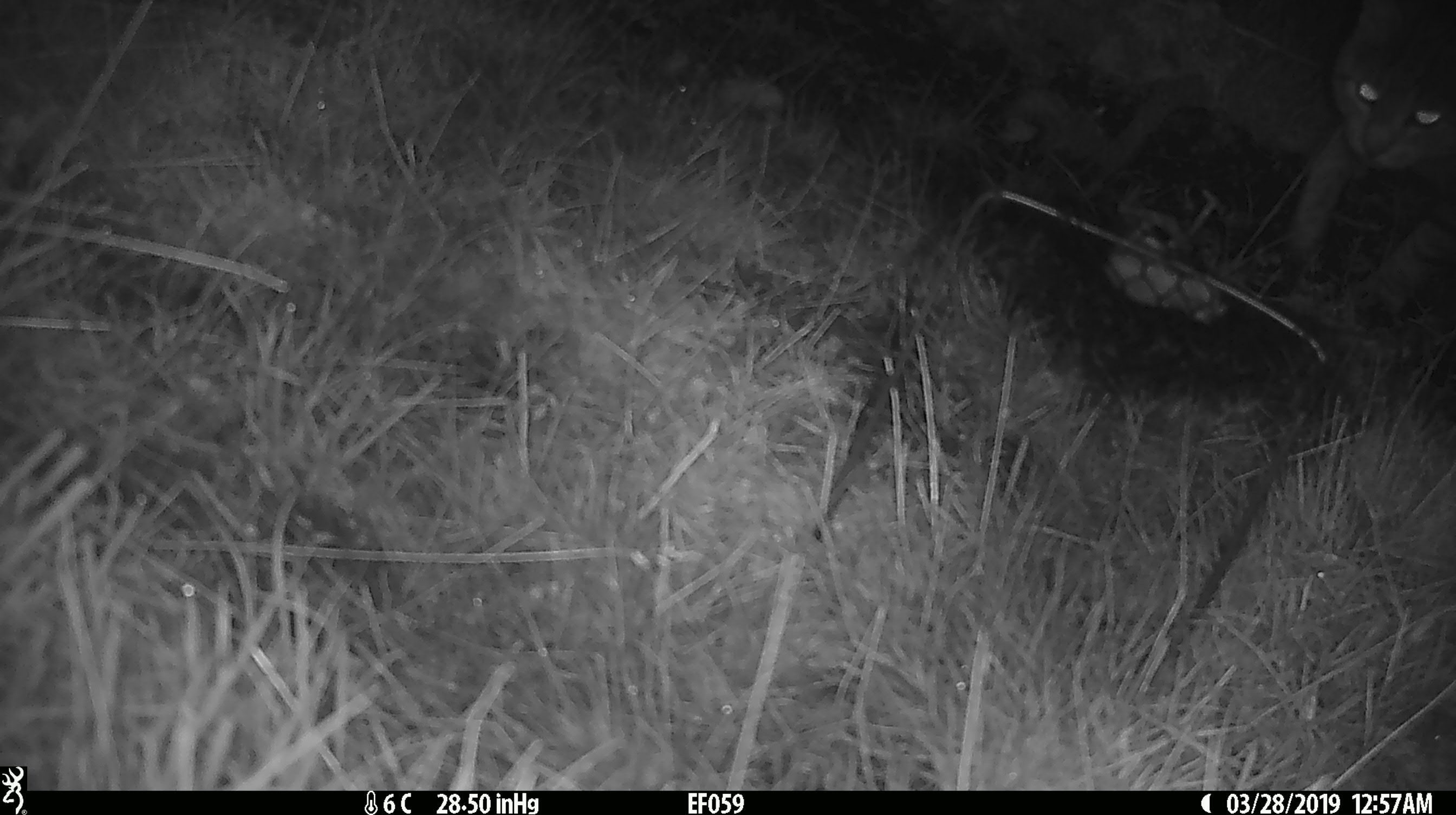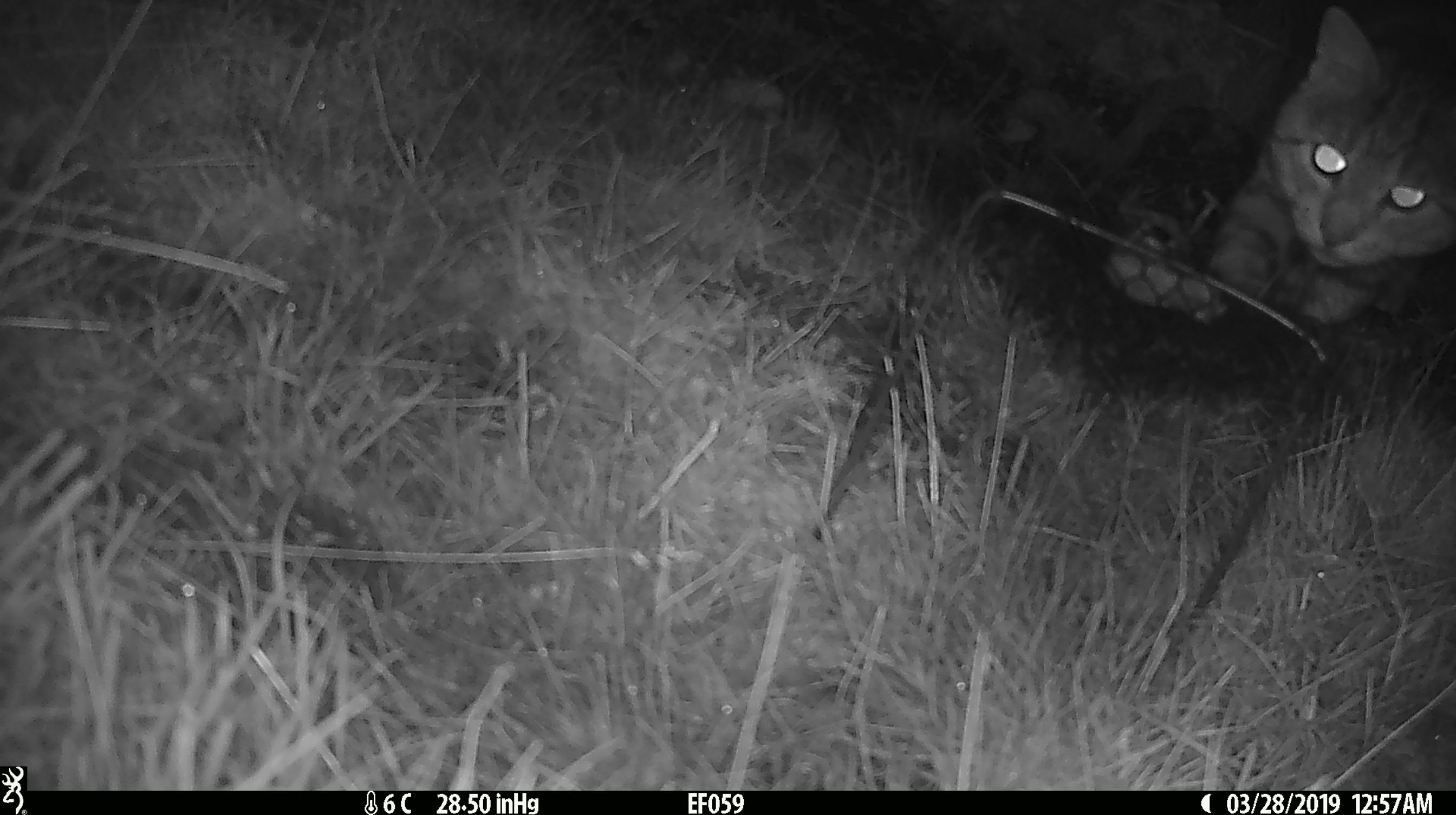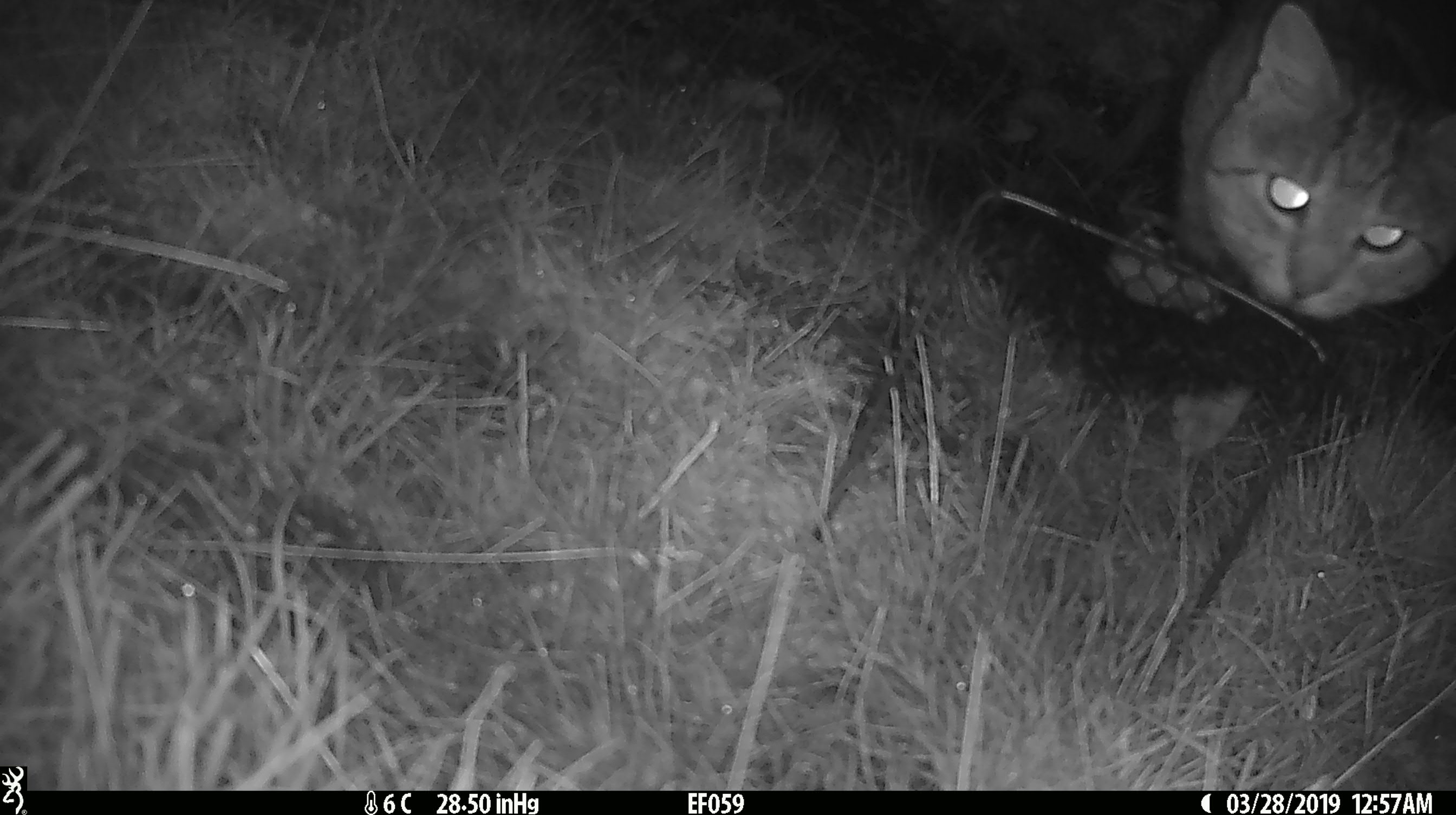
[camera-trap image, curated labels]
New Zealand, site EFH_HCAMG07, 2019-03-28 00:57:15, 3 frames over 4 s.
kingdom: Animalia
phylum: Chordata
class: Mammalia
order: Carnivora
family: Felidae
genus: Felis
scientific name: Felis catus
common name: domestic cat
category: cat